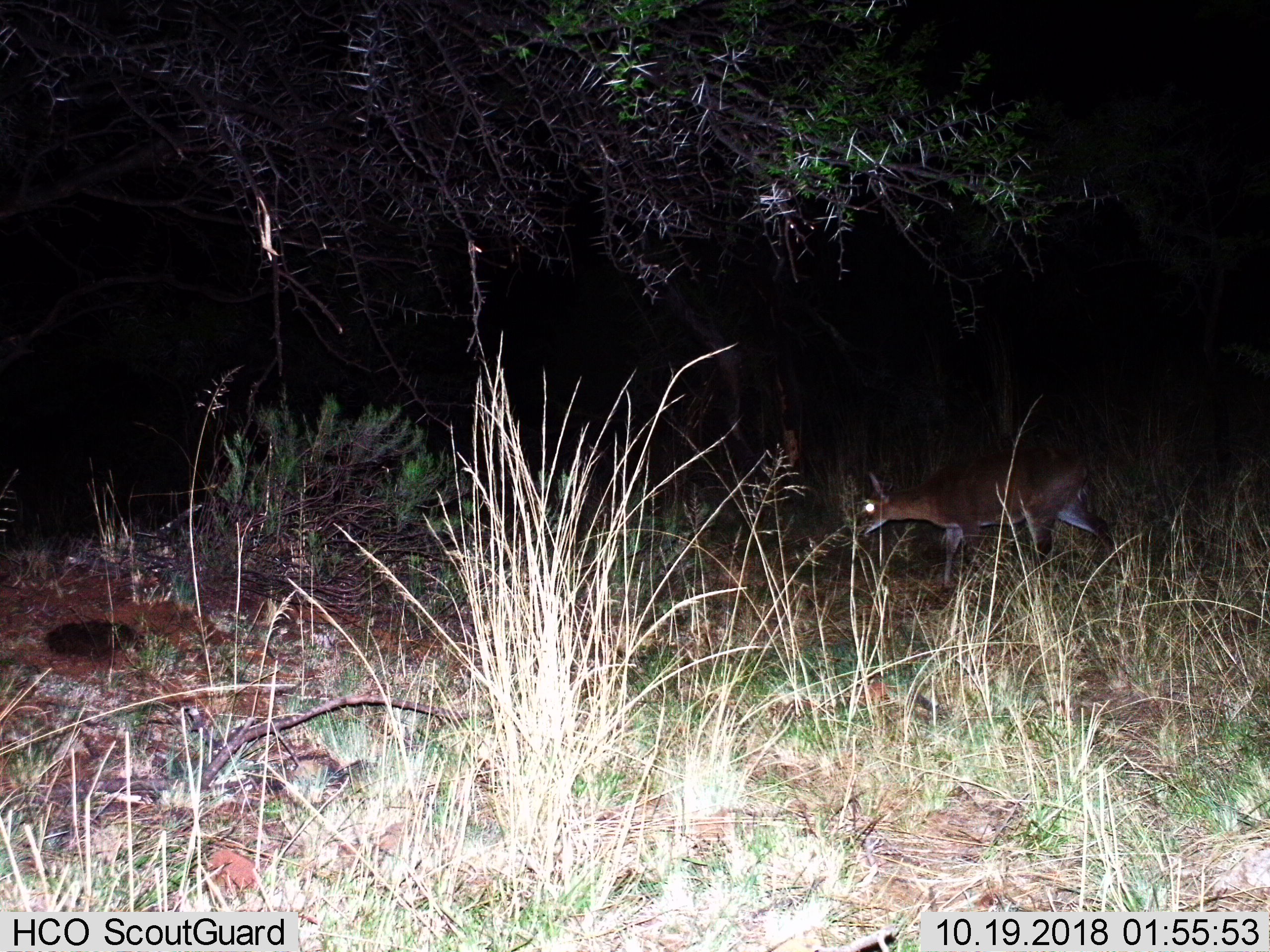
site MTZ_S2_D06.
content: unidentified animal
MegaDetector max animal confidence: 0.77